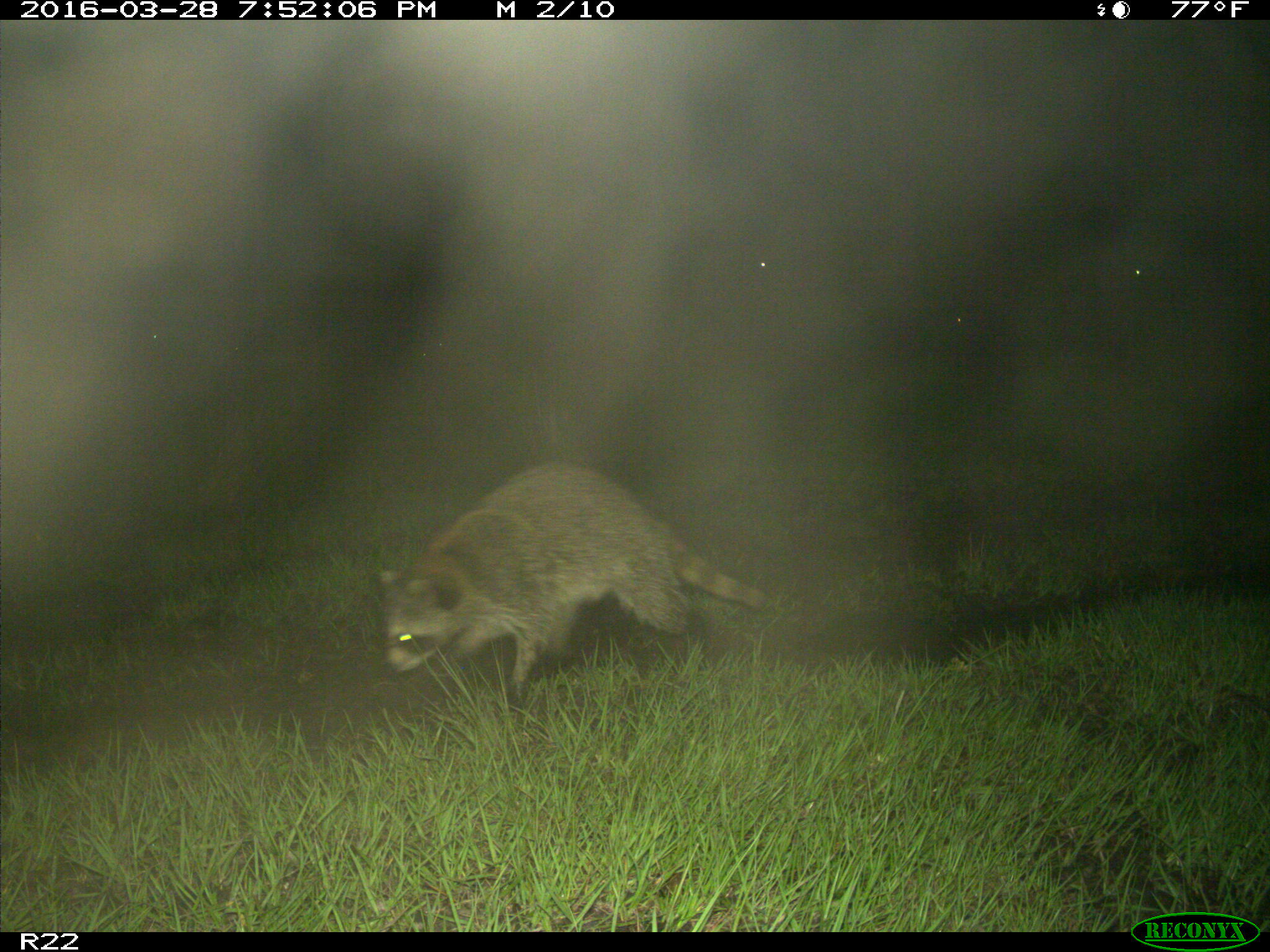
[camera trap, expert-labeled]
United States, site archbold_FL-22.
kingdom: Animalia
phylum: Chordata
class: Mammalia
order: Carnivora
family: Procyonidae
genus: Procyon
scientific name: Procyon lotor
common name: common raccoon